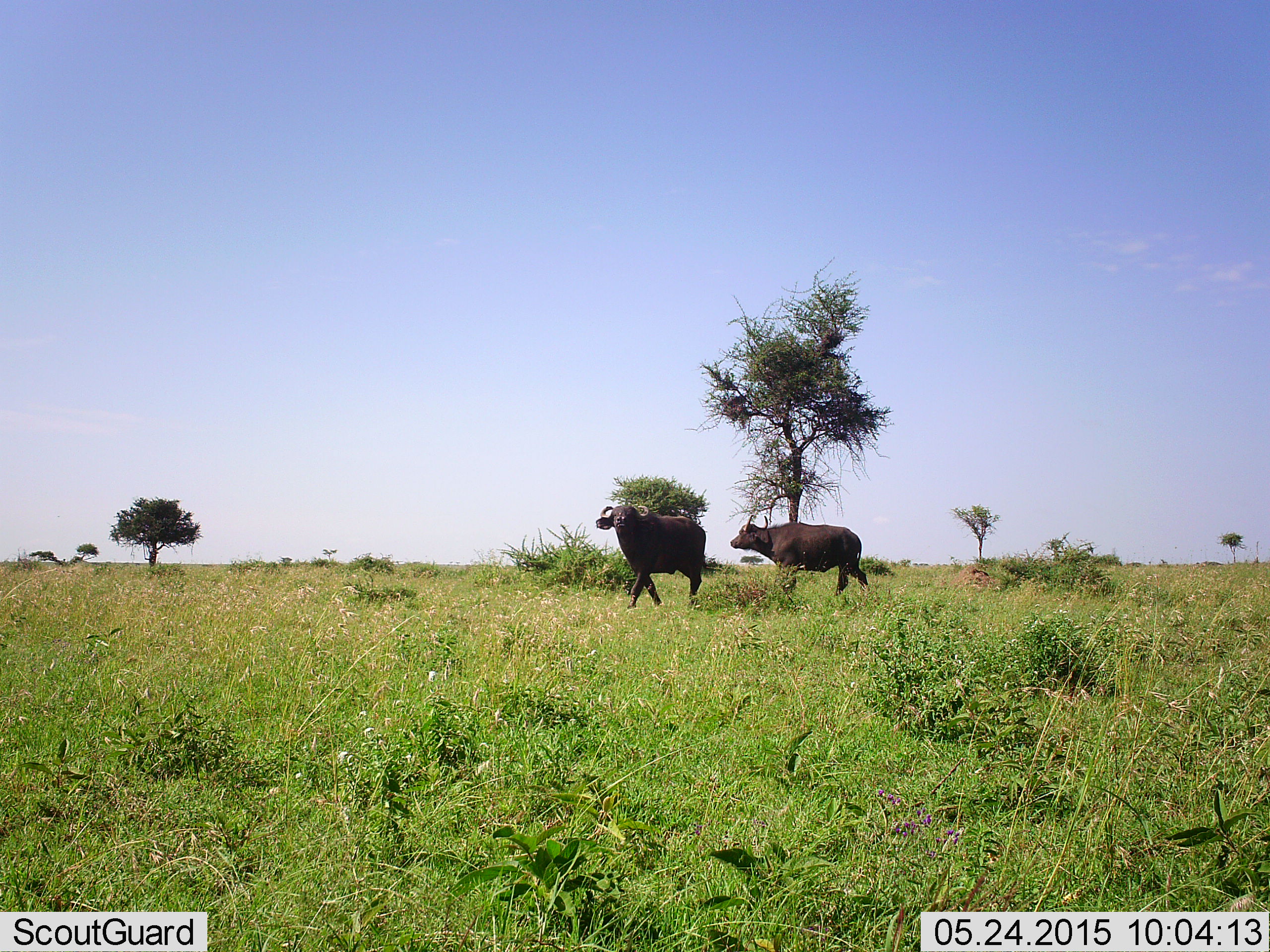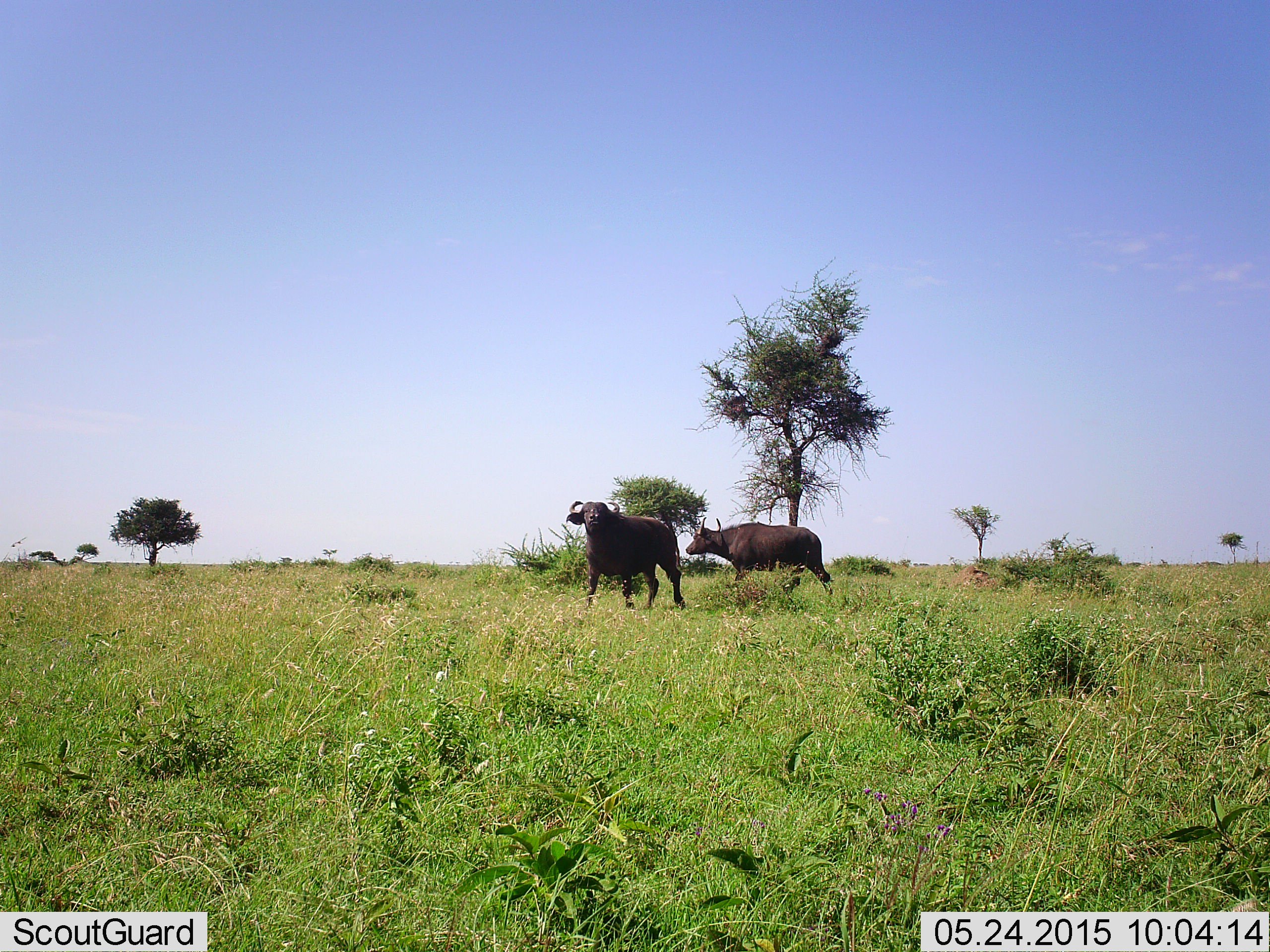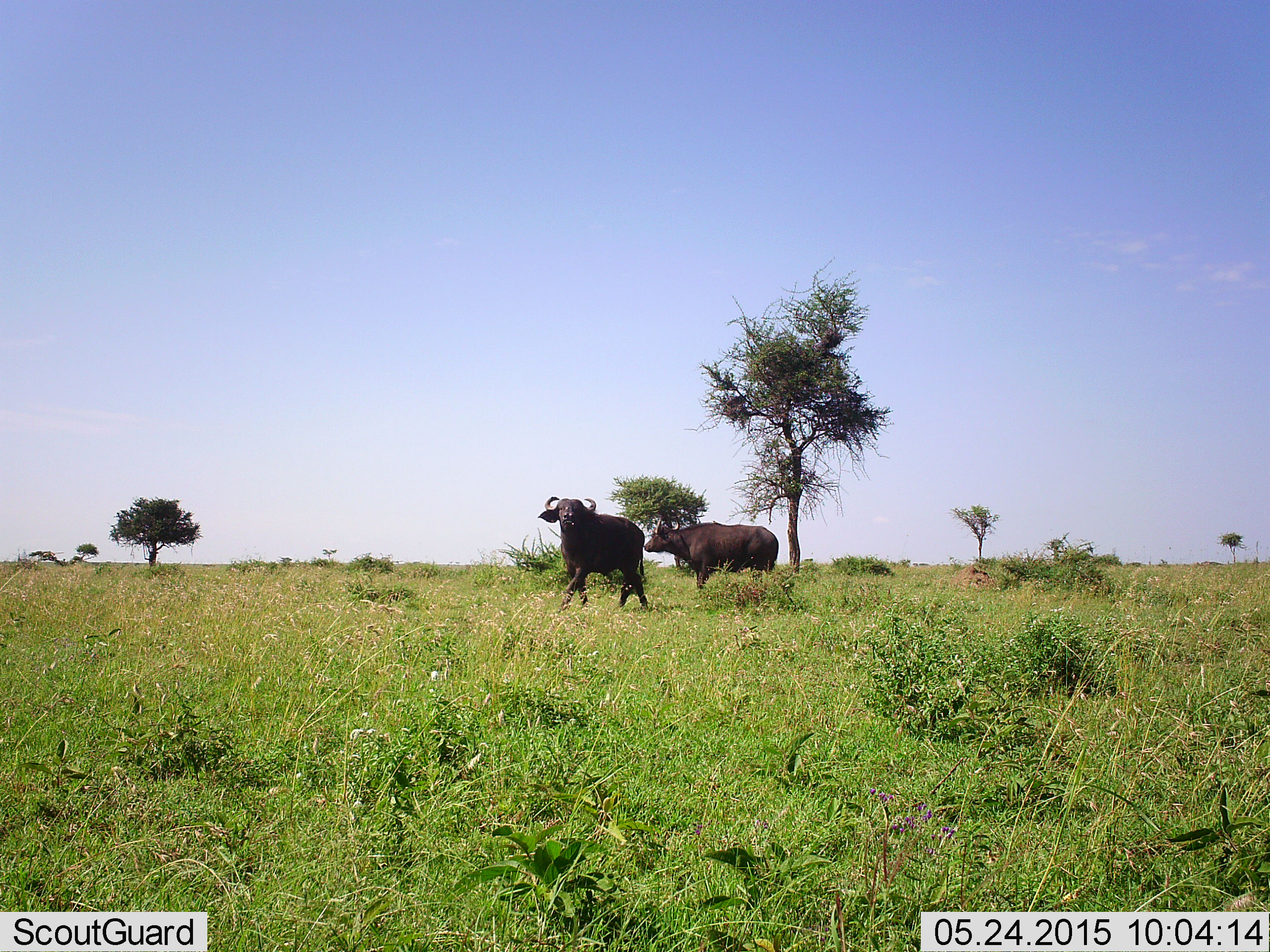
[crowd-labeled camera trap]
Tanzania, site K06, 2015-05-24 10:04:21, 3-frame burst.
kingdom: Animalia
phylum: Chordata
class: Mammalia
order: Artiodactyla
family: Bovidae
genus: Syncerus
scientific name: Syncerus caffer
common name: cape buffalo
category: buffalo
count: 2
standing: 10%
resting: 0%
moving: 90%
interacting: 0%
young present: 0%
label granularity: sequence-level